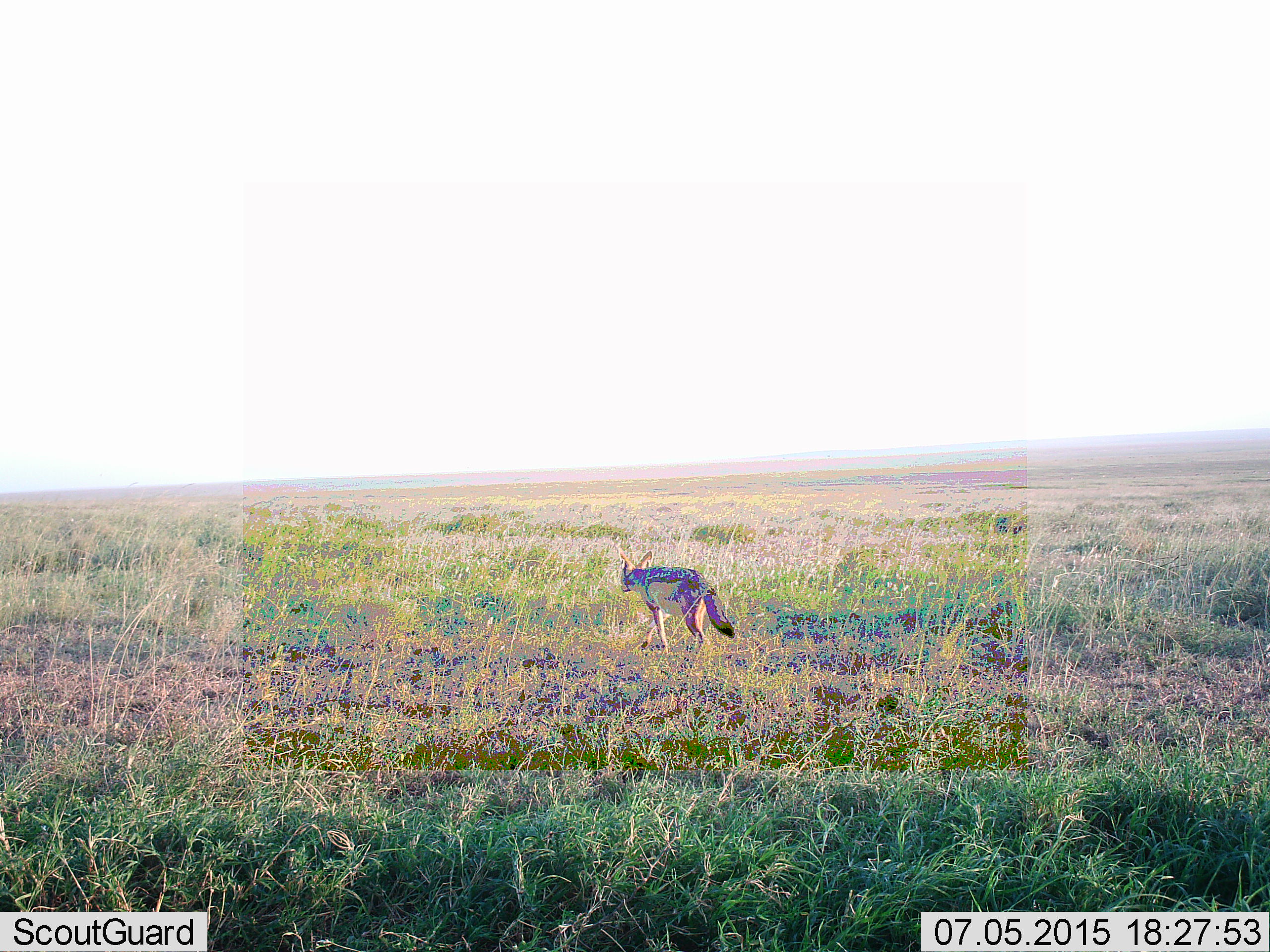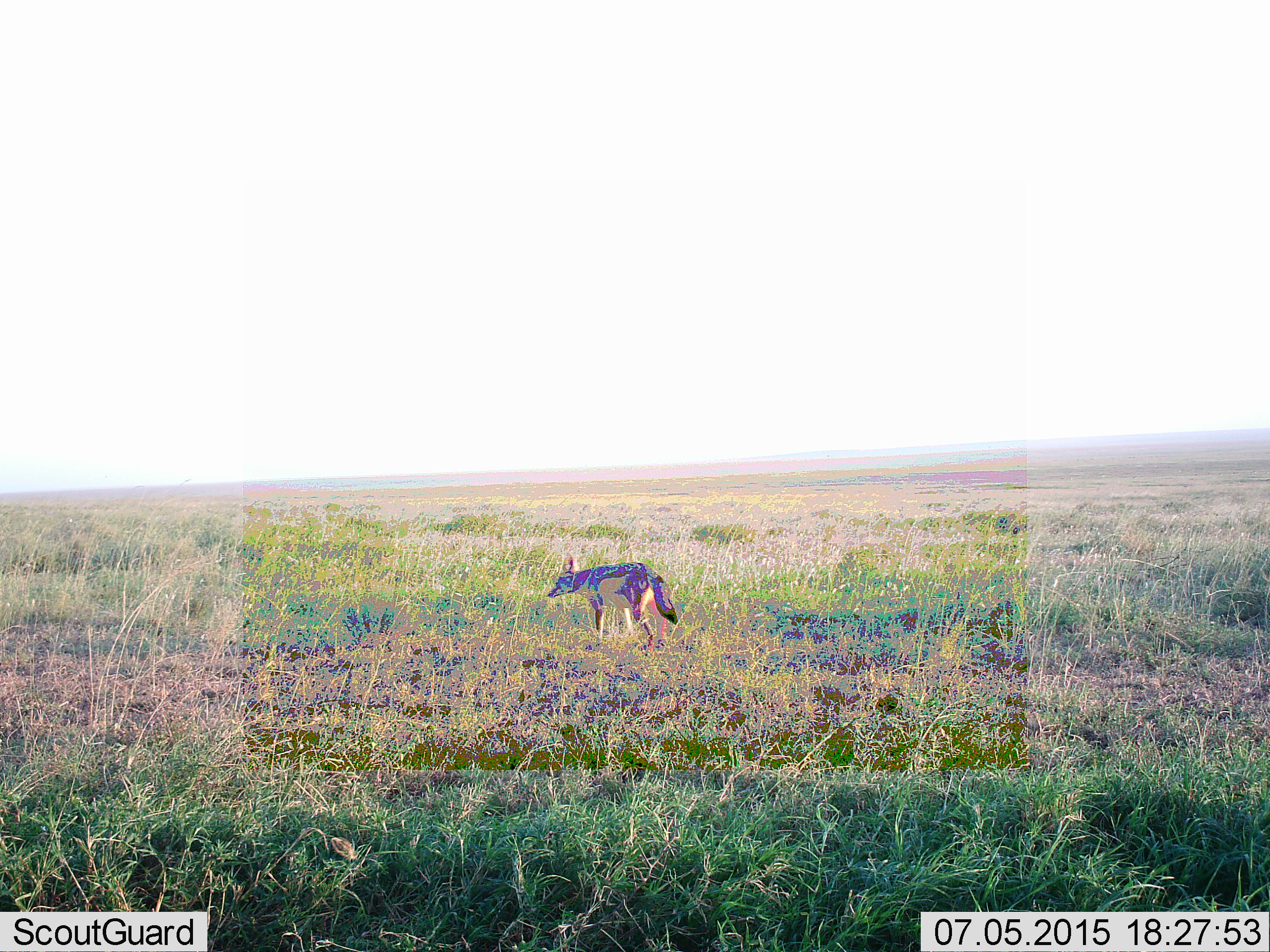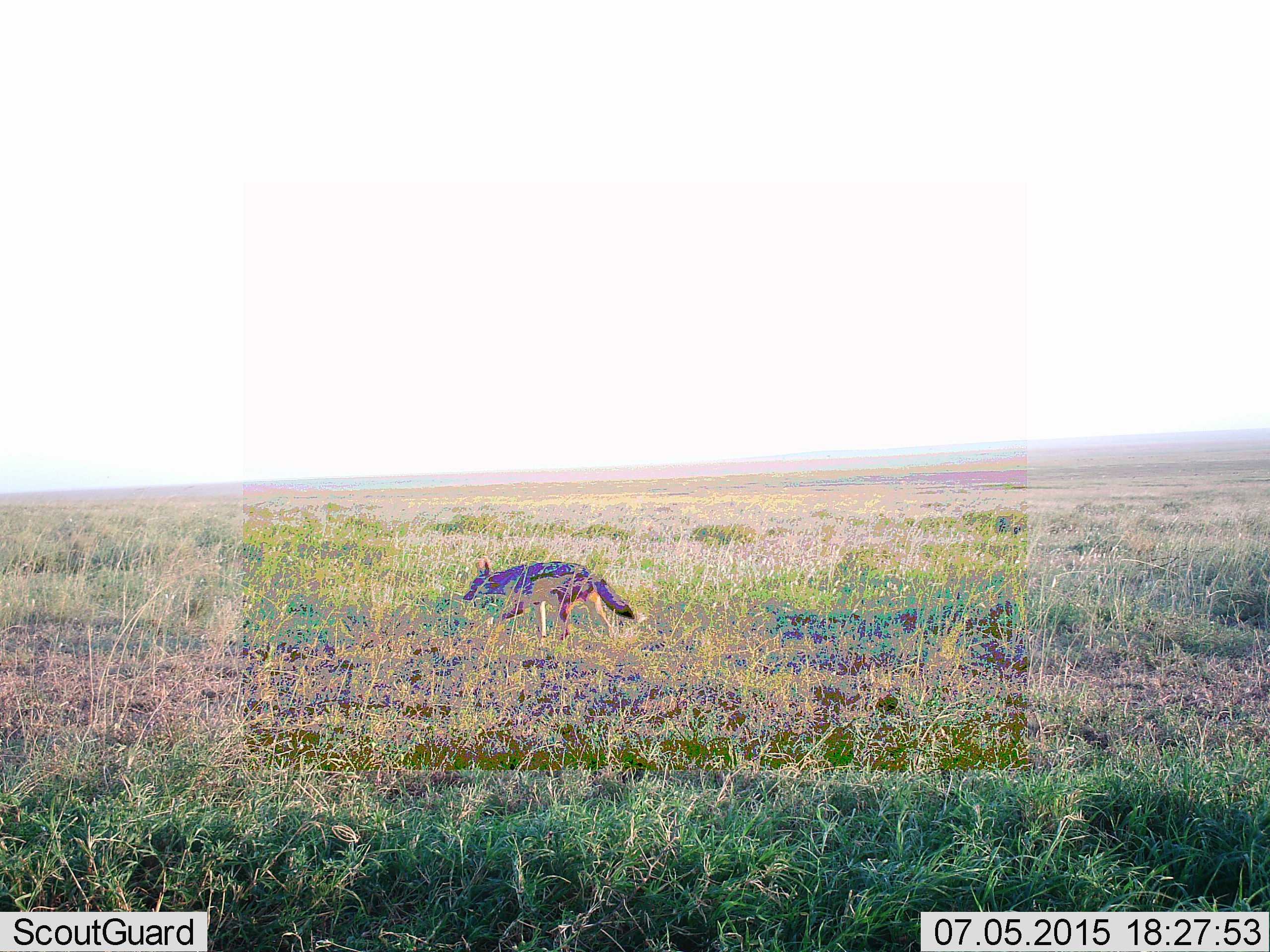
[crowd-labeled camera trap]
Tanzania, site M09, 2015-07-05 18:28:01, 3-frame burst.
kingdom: Animalia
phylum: Chordata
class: Mammalia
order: Carnivora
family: Canidae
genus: Lupulella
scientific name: Lupulella mesomelas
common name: black-backed jackal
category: jackal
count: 1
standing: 0%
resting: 0%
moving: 100%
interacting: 0%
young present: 0%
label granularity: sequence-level